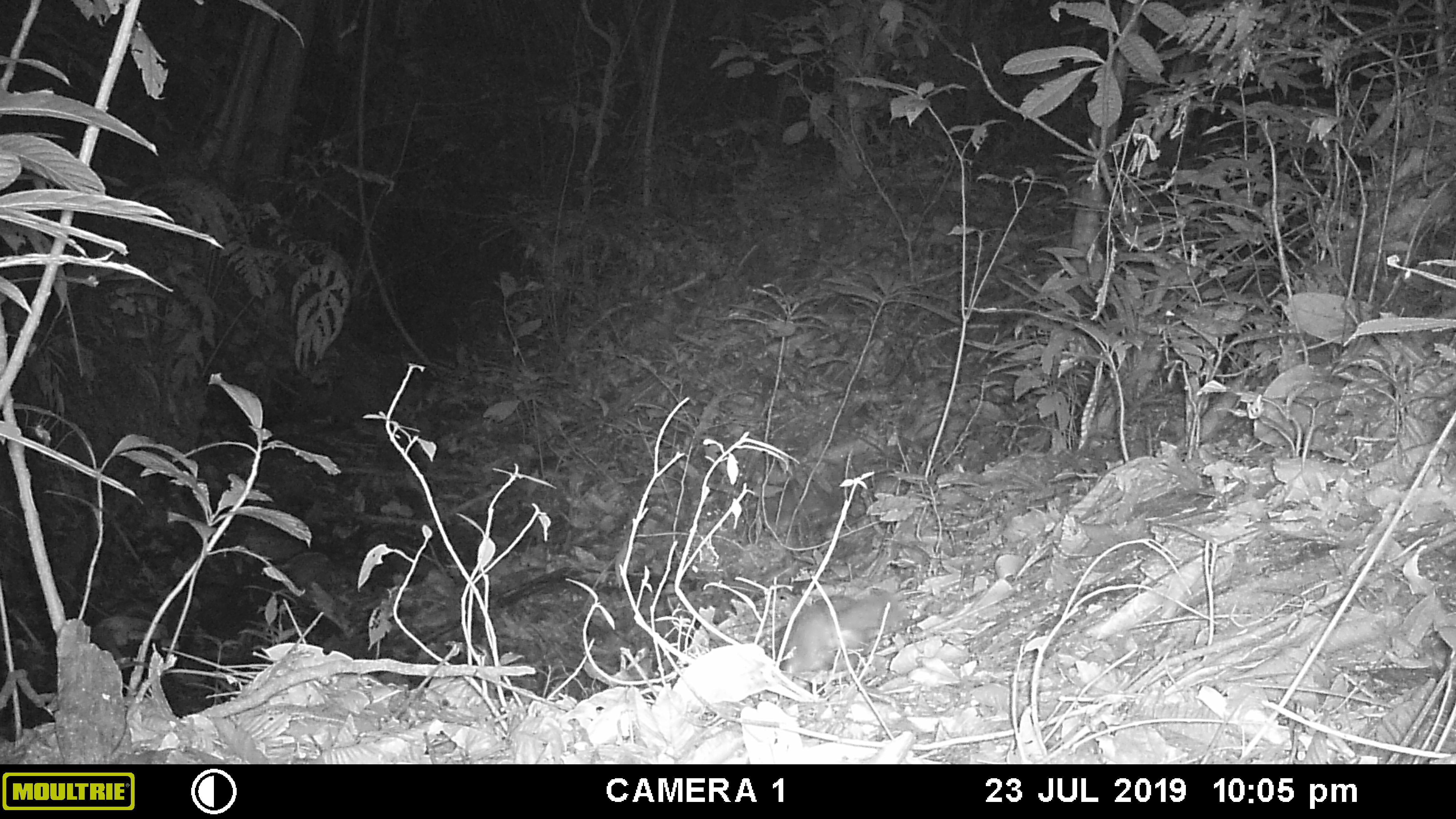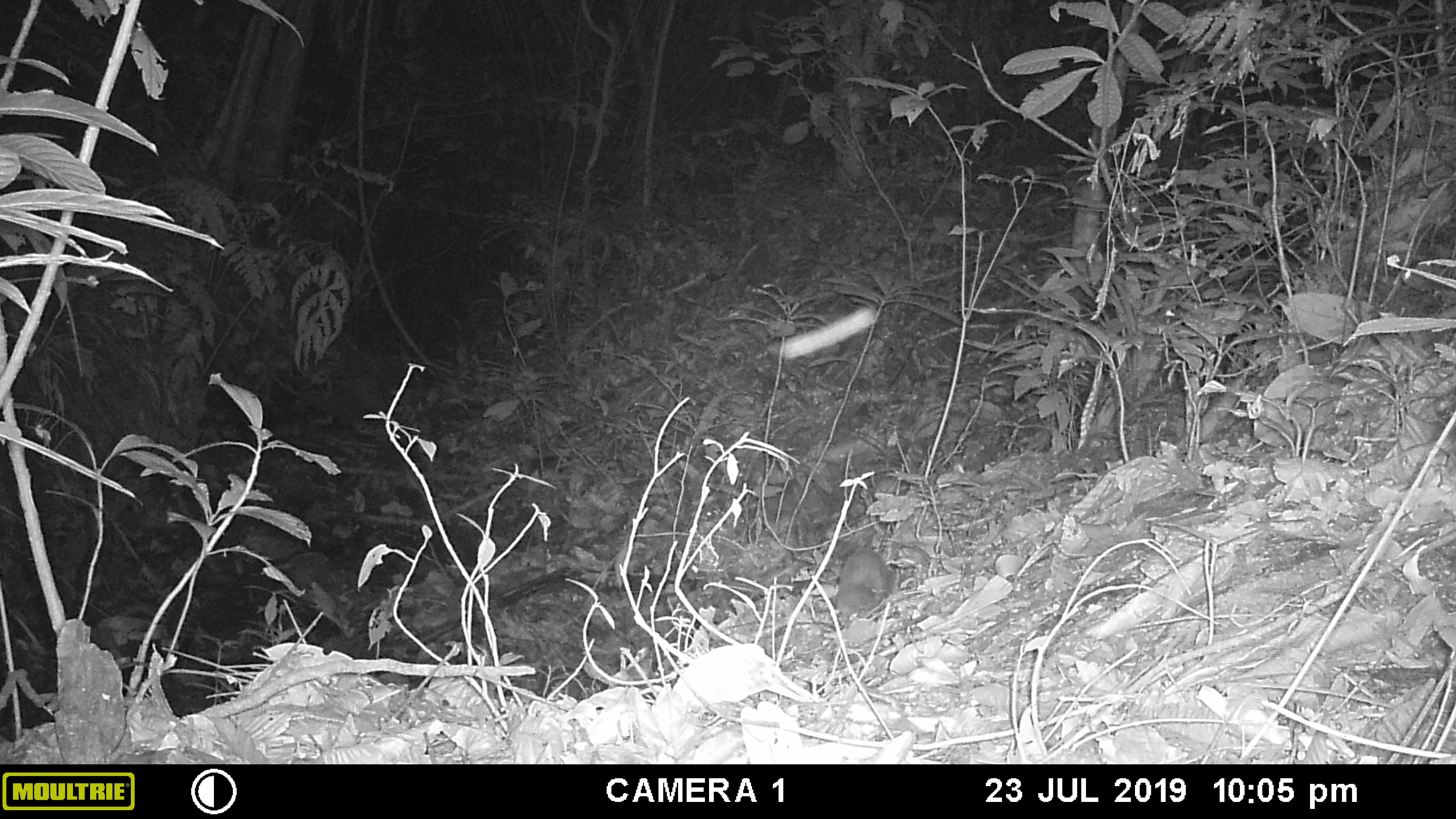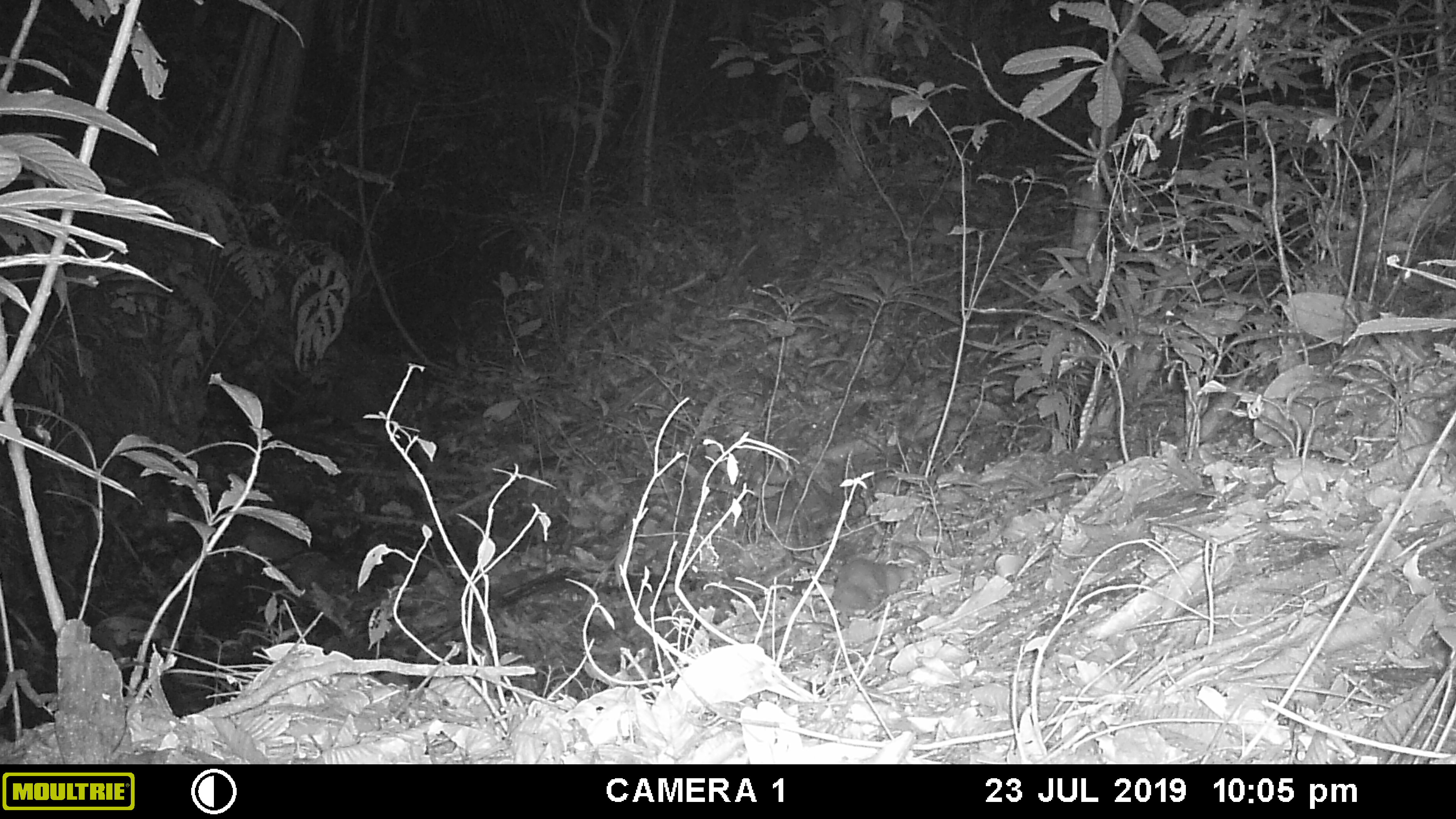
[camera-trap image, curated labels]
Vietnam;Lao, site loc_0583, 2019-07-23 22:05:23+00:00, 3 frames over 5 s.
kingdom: Animalia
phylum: Chordata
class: Mammalia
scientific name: Mammalia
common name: mammal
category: unidentified small mammal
Unidentified small mammal (mammal) (Mammalia). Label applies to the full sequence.